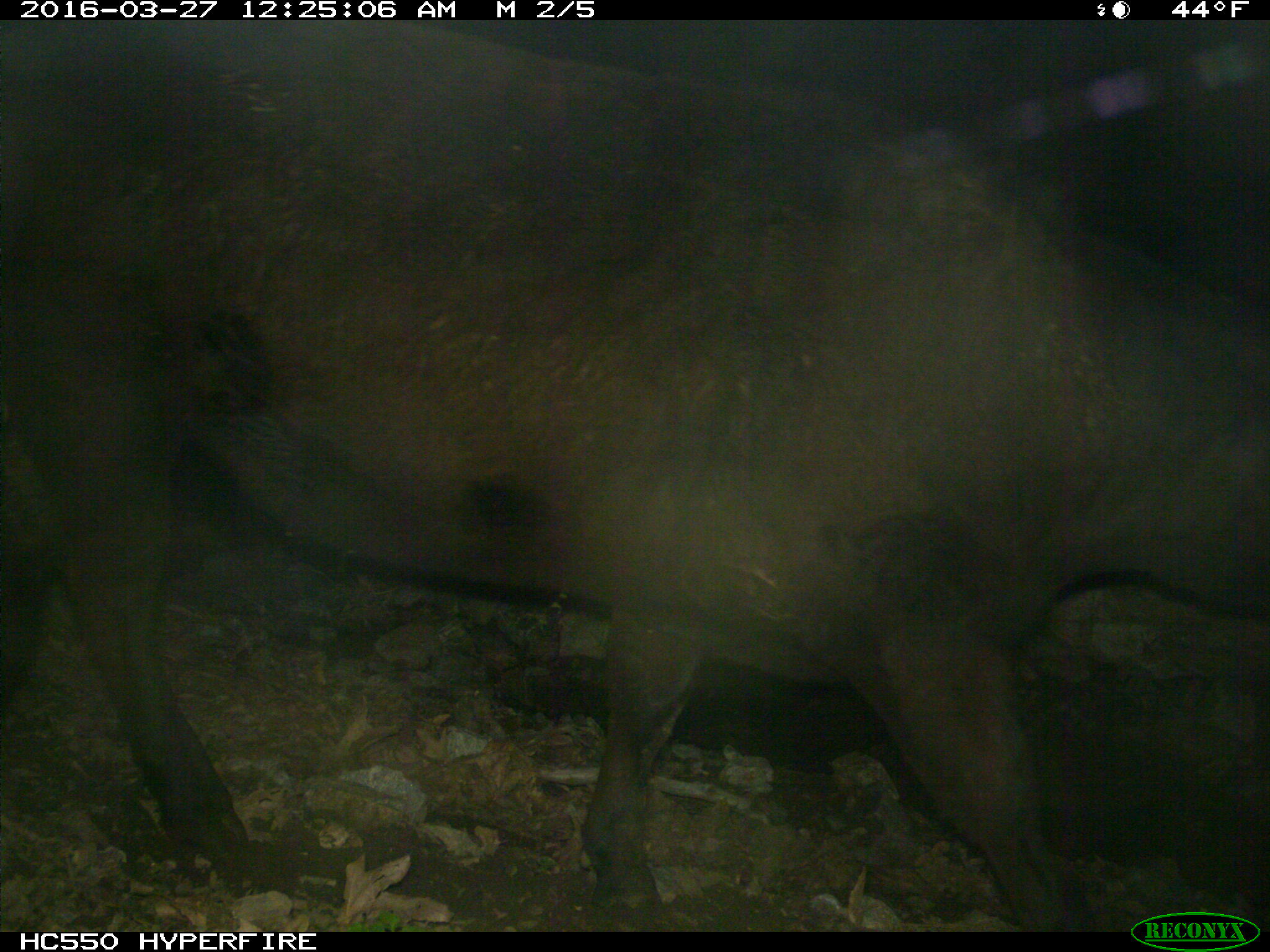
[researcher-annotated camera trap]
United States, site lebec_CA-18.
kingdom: Animalia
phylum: Chordata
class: Mammalia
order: Artiodactyla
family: Bovidae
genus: Bos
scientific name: Bos taurus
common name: domestic cow